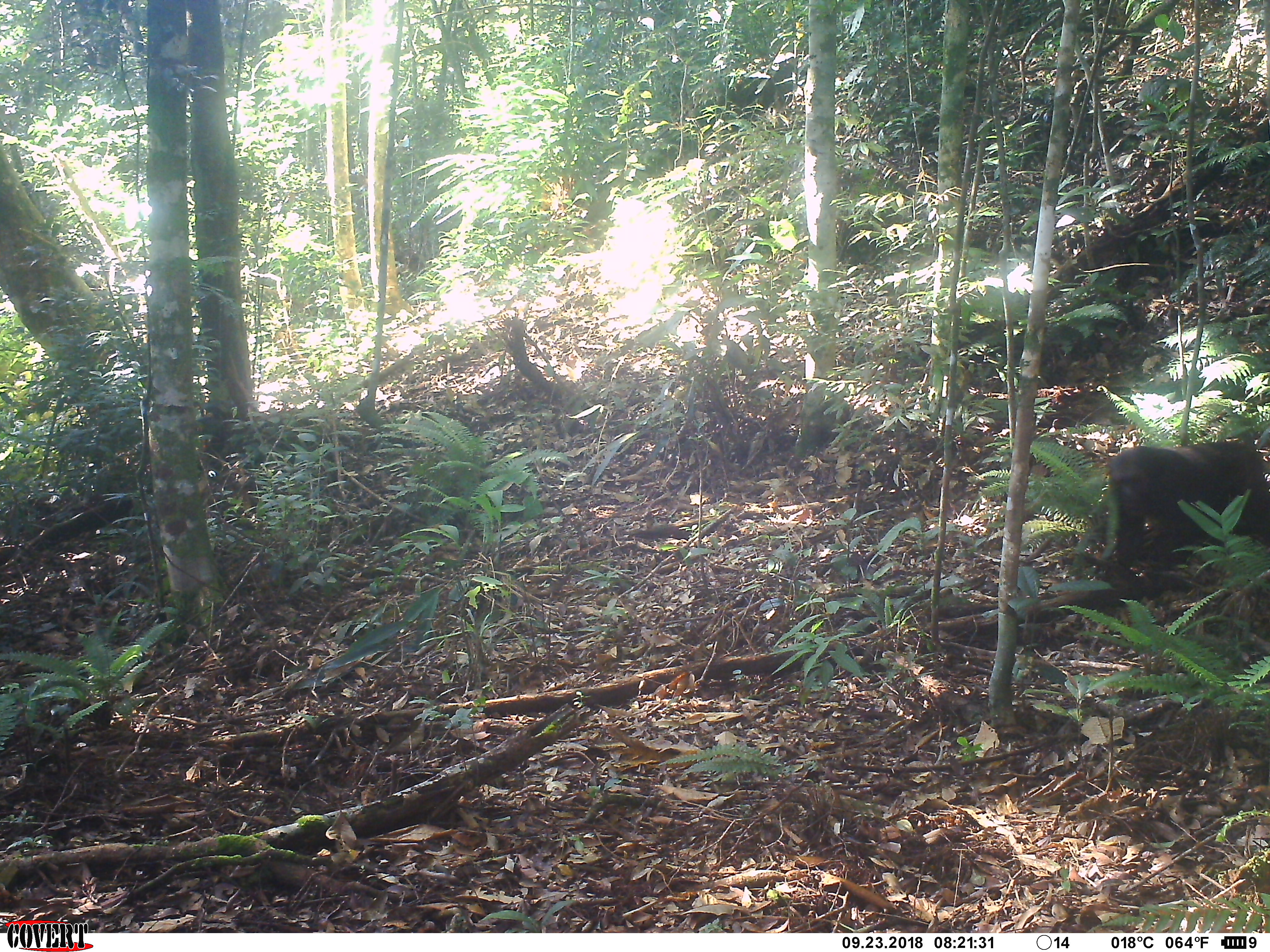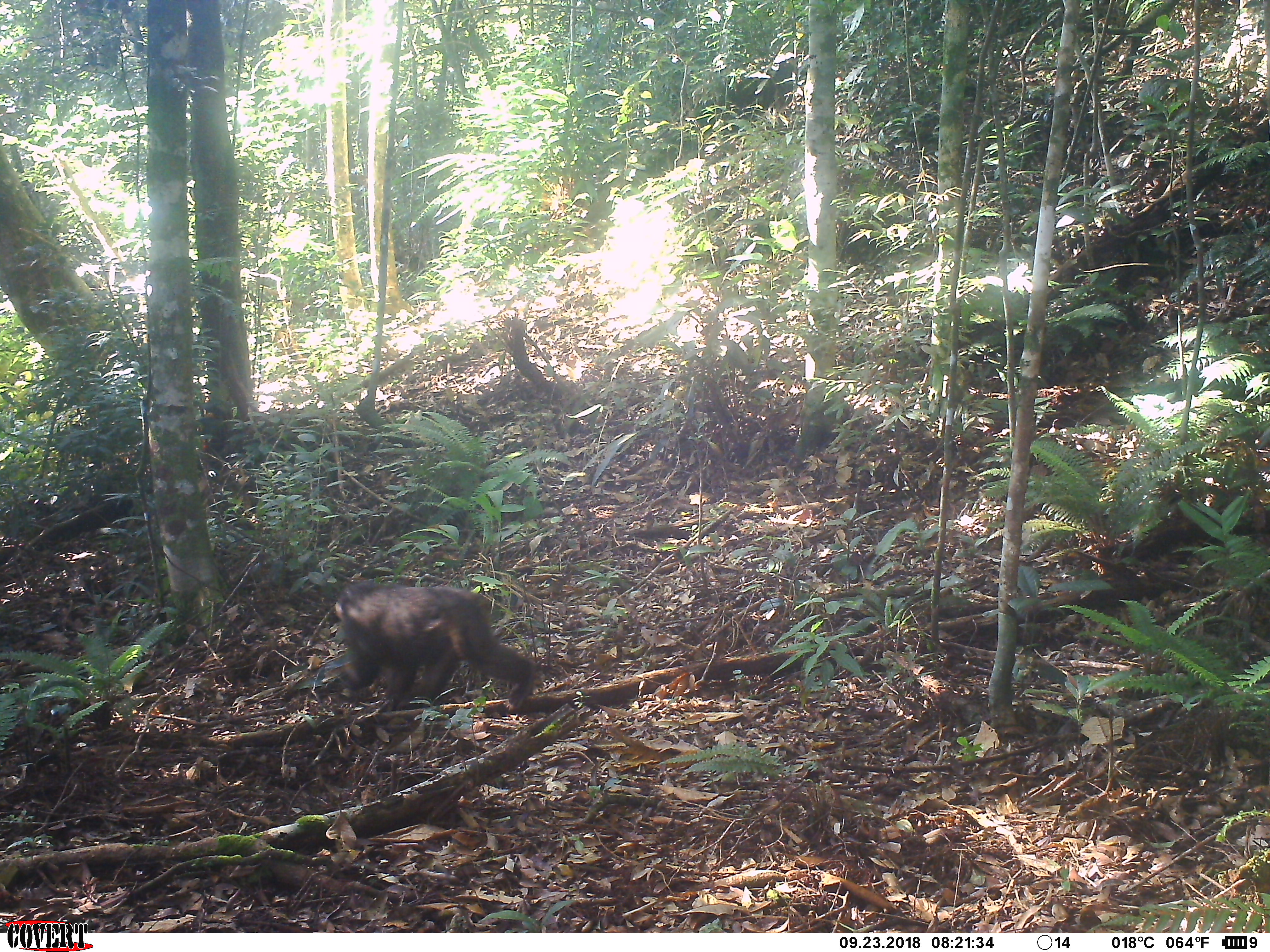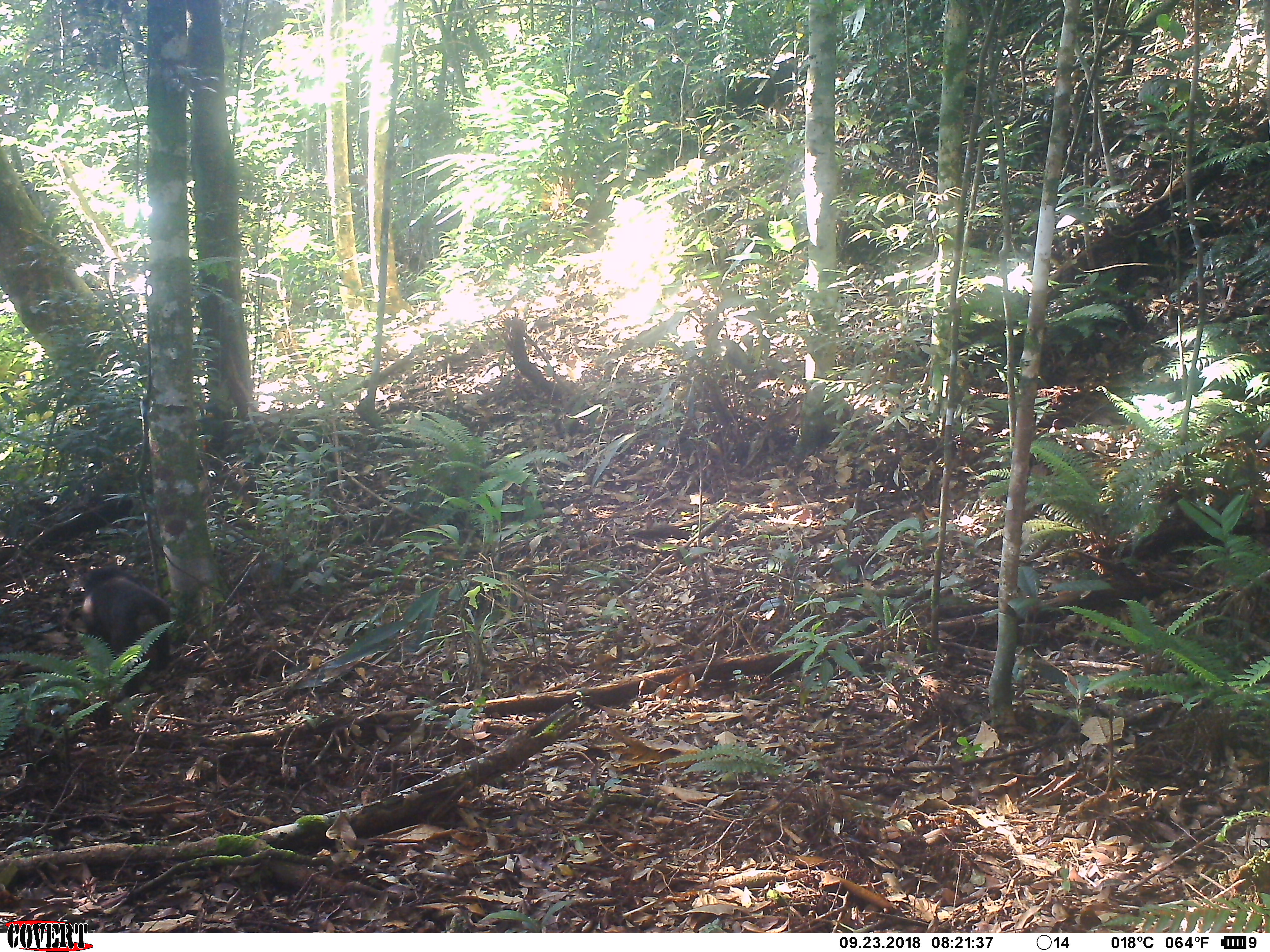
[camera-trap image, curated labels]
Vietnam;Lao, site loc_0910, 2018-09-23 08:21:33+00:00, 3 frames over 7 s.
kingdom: Animalia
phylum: Chordata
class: Mammalia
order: Primates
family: Cercopithecidae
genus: Macaca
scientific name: Macaca arctoides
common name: stump-tailed macaque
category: stump tailed macaque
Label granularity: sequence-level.